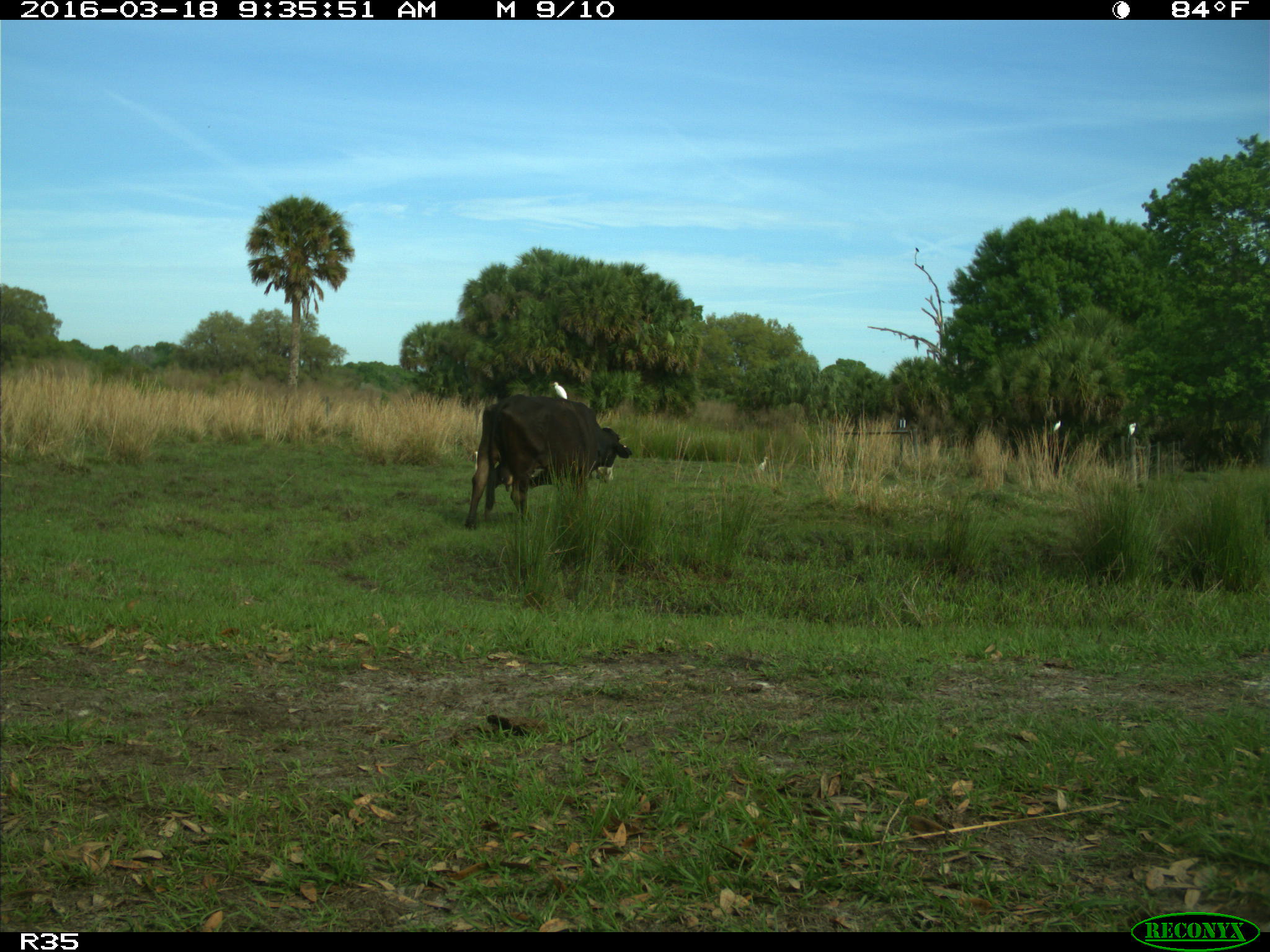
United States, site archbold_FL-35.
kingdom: Animalia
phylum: Chordata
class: Mammalia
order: Artiodactyla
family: Bovidae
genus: Bos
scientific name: Bos taurus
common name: domestic cow